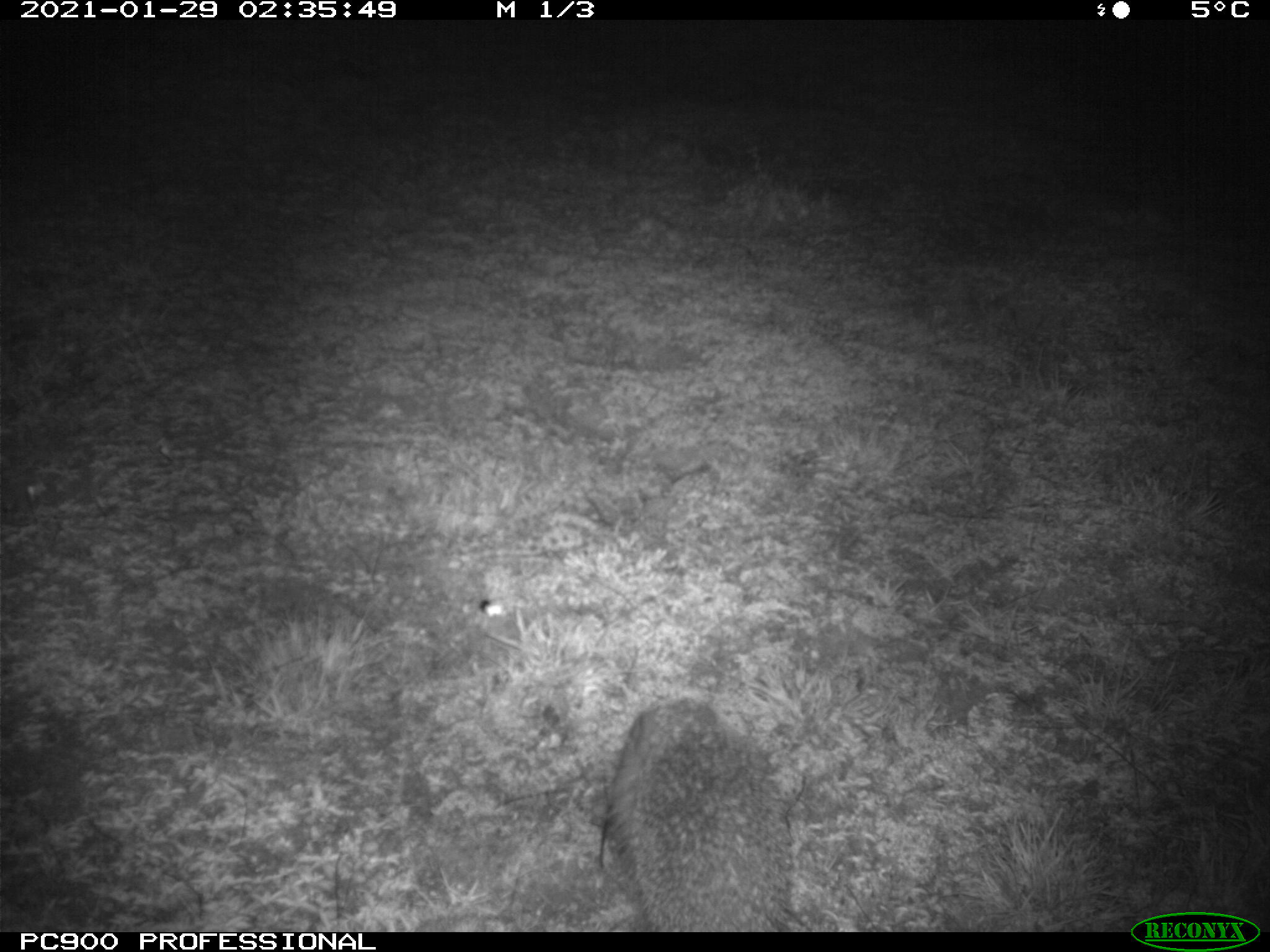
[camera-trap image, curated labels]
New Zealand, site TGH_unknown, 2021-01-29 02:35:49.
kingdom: Animalia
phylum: Chordata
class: Mammalia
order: Eulipotyphla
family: Erinaceidae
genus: Erinaceus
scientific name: Erinaceus europaeus europaeus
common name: european hedgehog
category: hedgehog